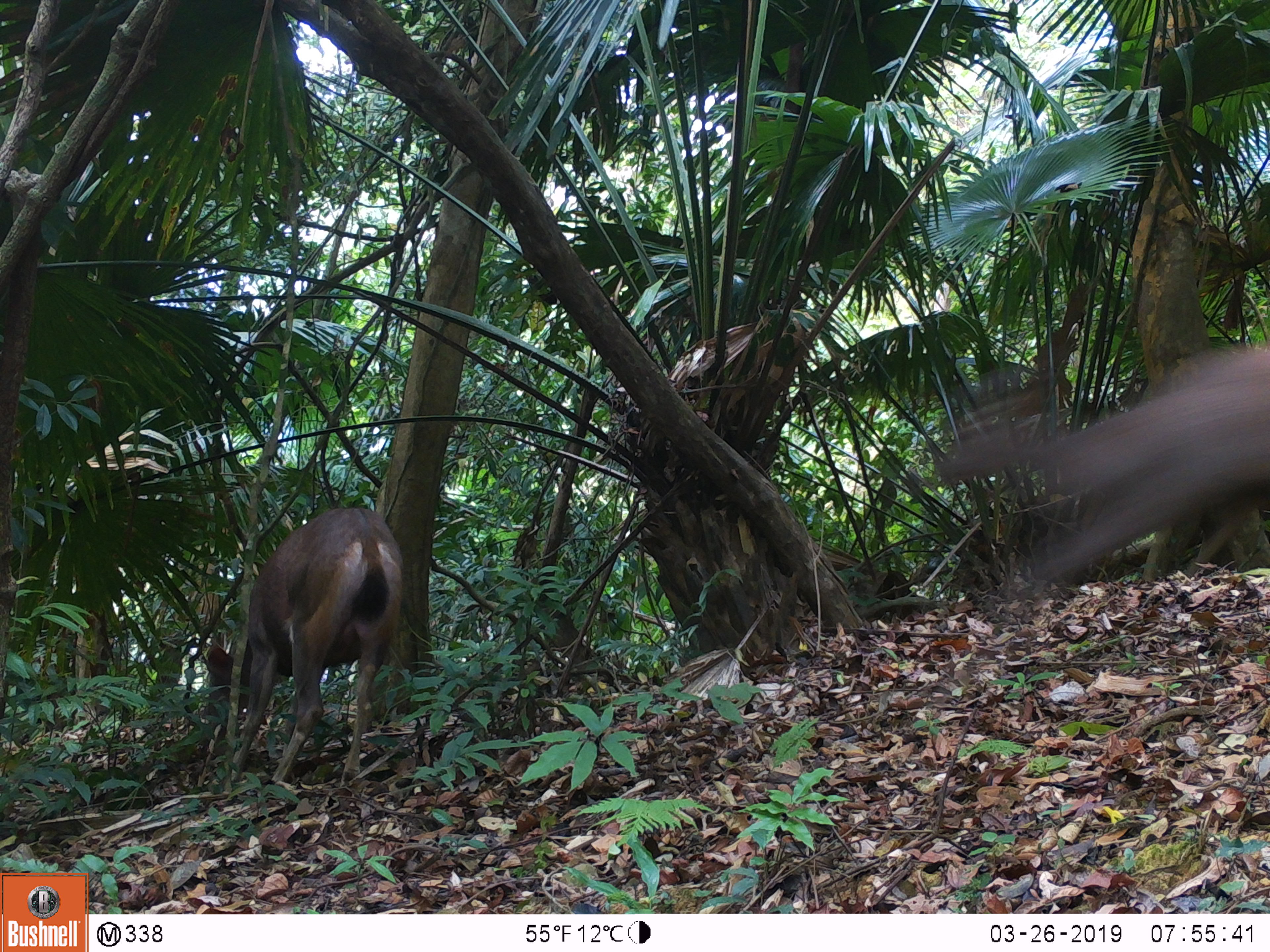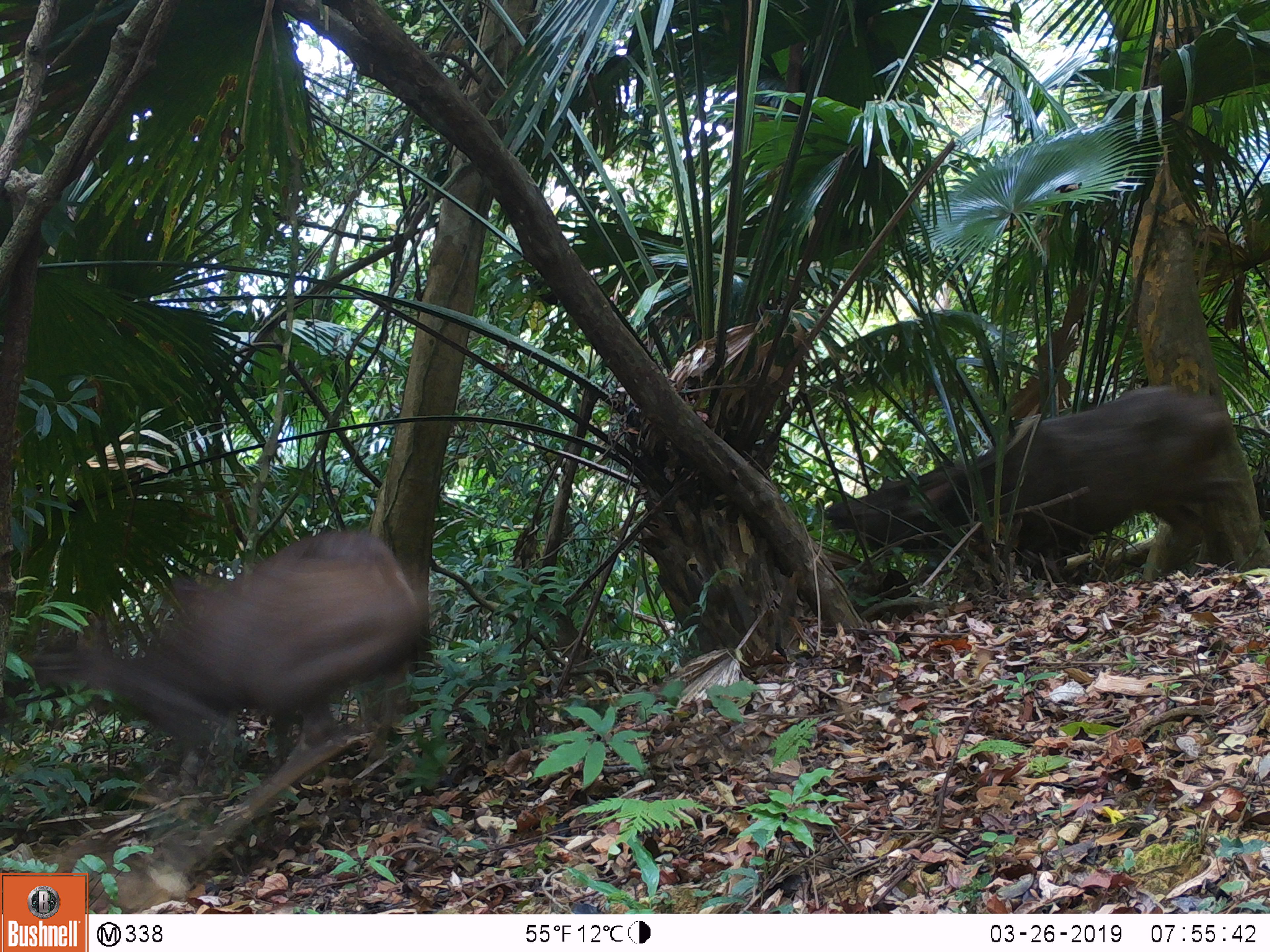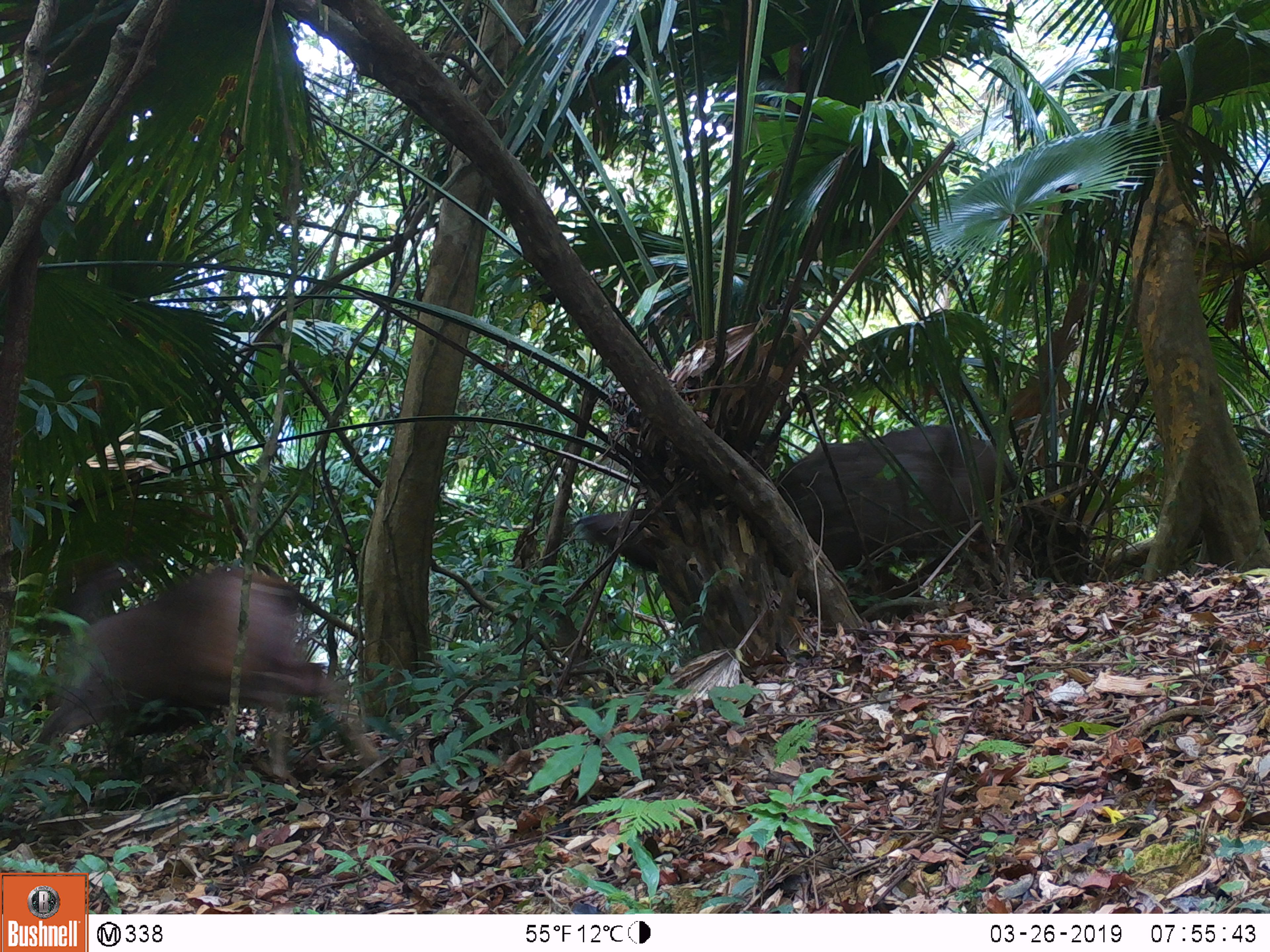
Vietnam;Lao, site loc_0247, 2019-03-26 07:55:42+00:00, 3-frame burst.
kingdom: Animalia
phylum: Chordata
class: Mammalia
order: Artiodactyla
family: Cervidae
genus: Rusa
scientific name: Rusa unicolor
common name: sambar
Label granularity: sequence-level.